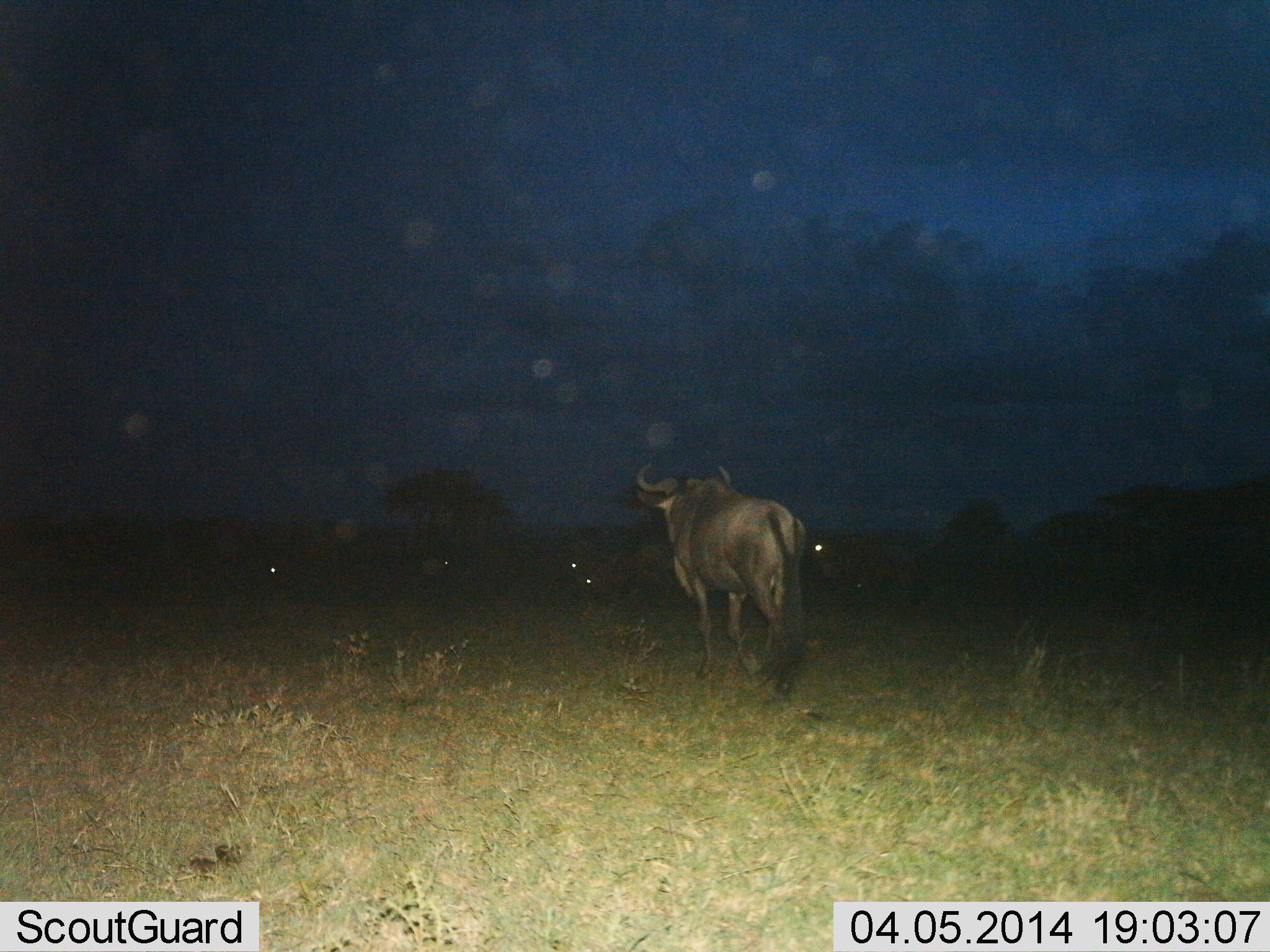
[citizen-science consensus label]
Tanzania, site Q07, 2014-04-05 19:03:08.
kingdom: Animalia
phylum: Chordata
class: Mammalia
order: Artiodactyla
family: Bovidae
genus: Connochaetes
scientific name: Connochaetes taurinus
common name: blue wildebeest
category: wildebeest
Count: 6.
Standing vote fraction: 60%.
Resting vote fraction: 10%.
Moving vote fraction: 30%.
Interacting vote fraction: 0%.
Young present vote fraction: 0%.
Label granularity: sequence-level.